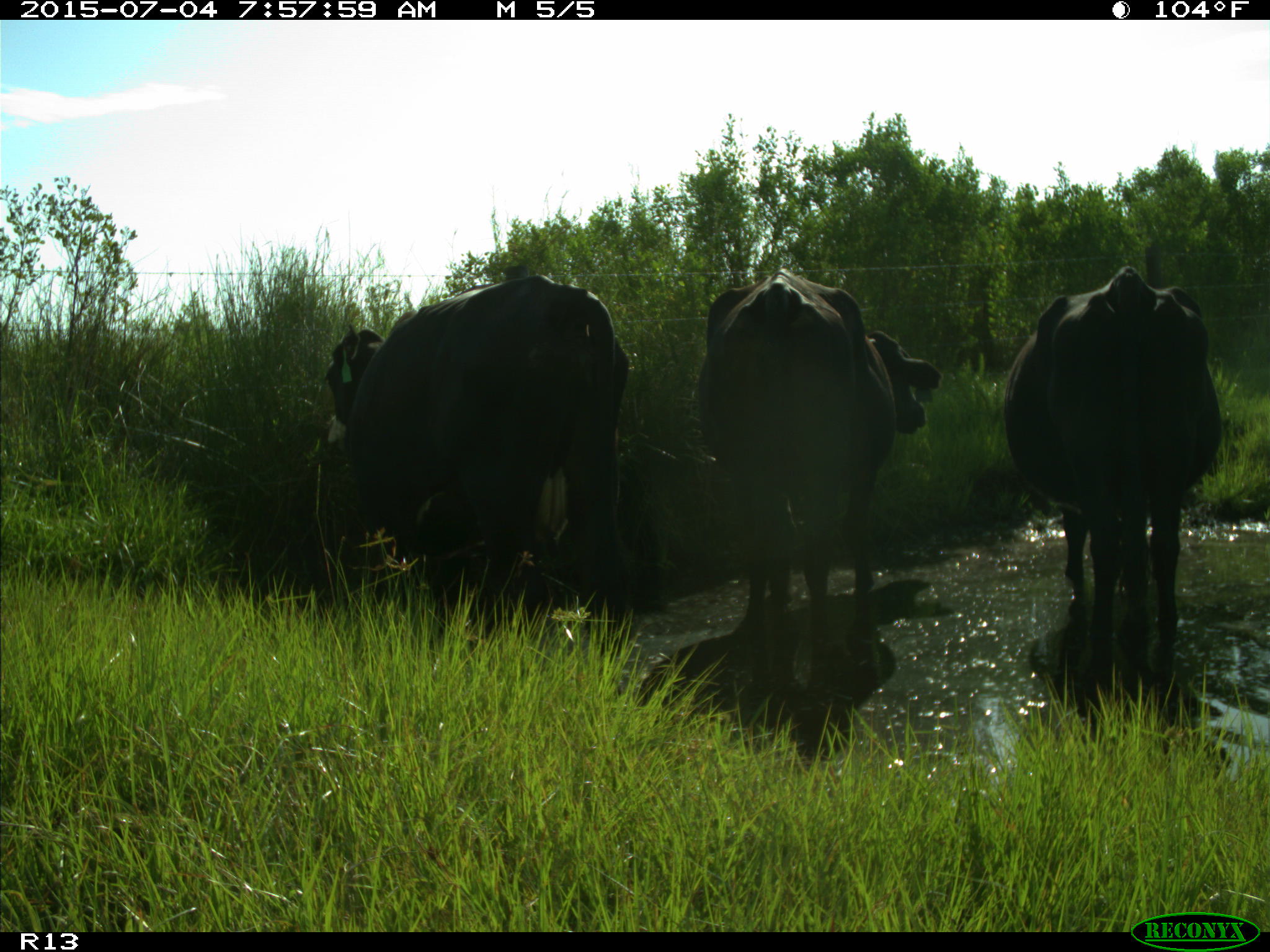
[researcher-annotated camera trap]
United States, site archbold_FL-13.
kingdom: Animalia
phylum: Chordata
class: Mammalia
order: Artiodactyla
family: Bovidae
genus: Bos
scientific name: Bos taurus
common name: domestic cow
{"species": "Bos taurus (domestic cow)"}